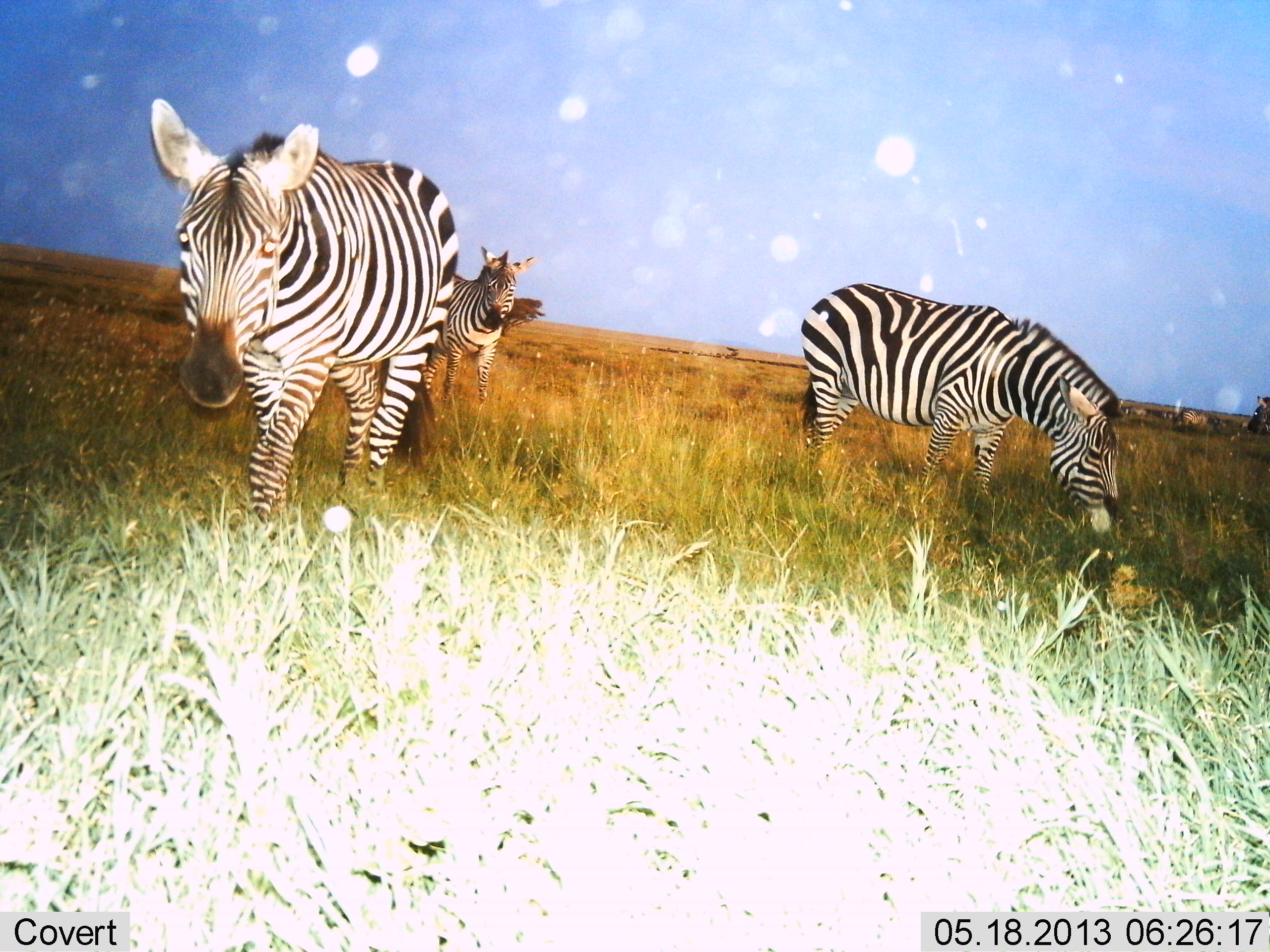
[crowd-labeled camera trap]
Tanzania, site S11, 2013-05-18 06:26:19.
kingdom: Animalia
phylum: Chordata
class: Mammalia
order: Perissodactyla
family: Equidae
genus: Equus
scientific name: Equus quagga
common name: plains zebra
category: zebra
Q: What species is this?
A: Zebra (plains zebra) (Equus quagga).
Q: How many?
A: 3.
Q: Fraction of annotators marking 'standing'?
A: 56%.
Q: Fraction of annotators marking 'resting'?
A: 0%.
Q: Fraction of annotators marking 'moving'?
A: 50%.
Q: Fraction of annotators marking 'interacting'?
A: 0%.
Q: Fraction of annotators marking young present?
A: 0%.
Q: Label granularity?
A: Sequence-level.